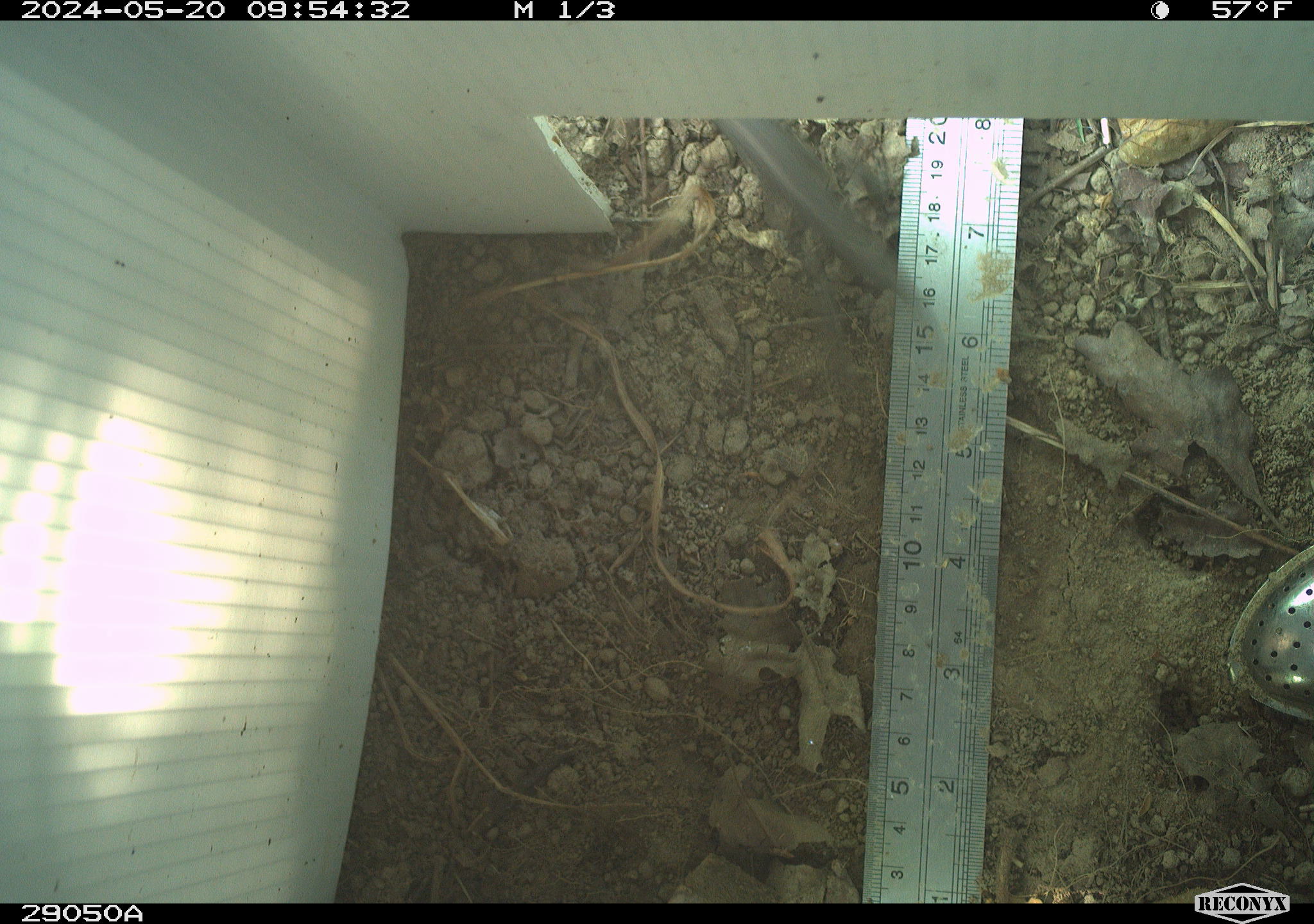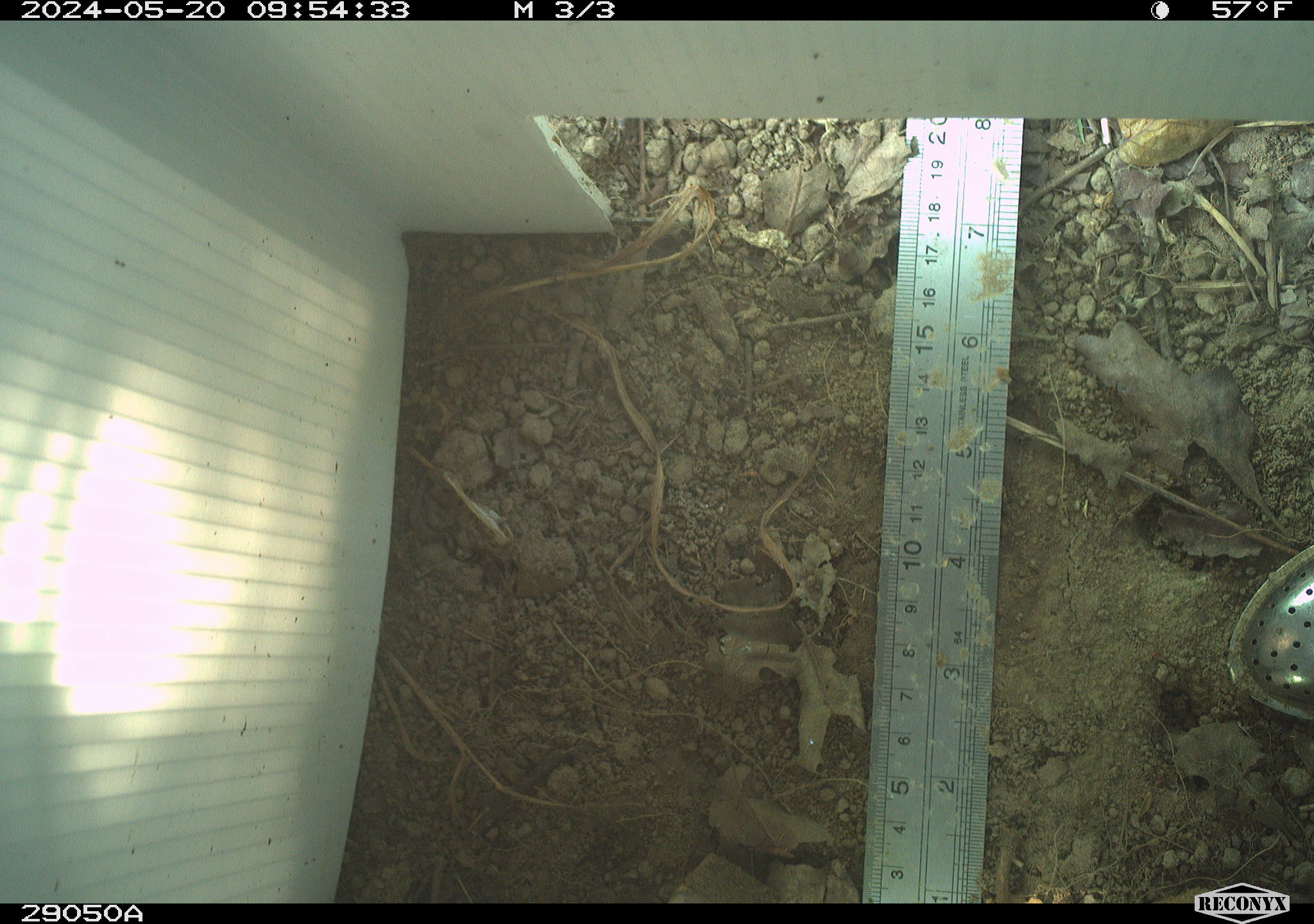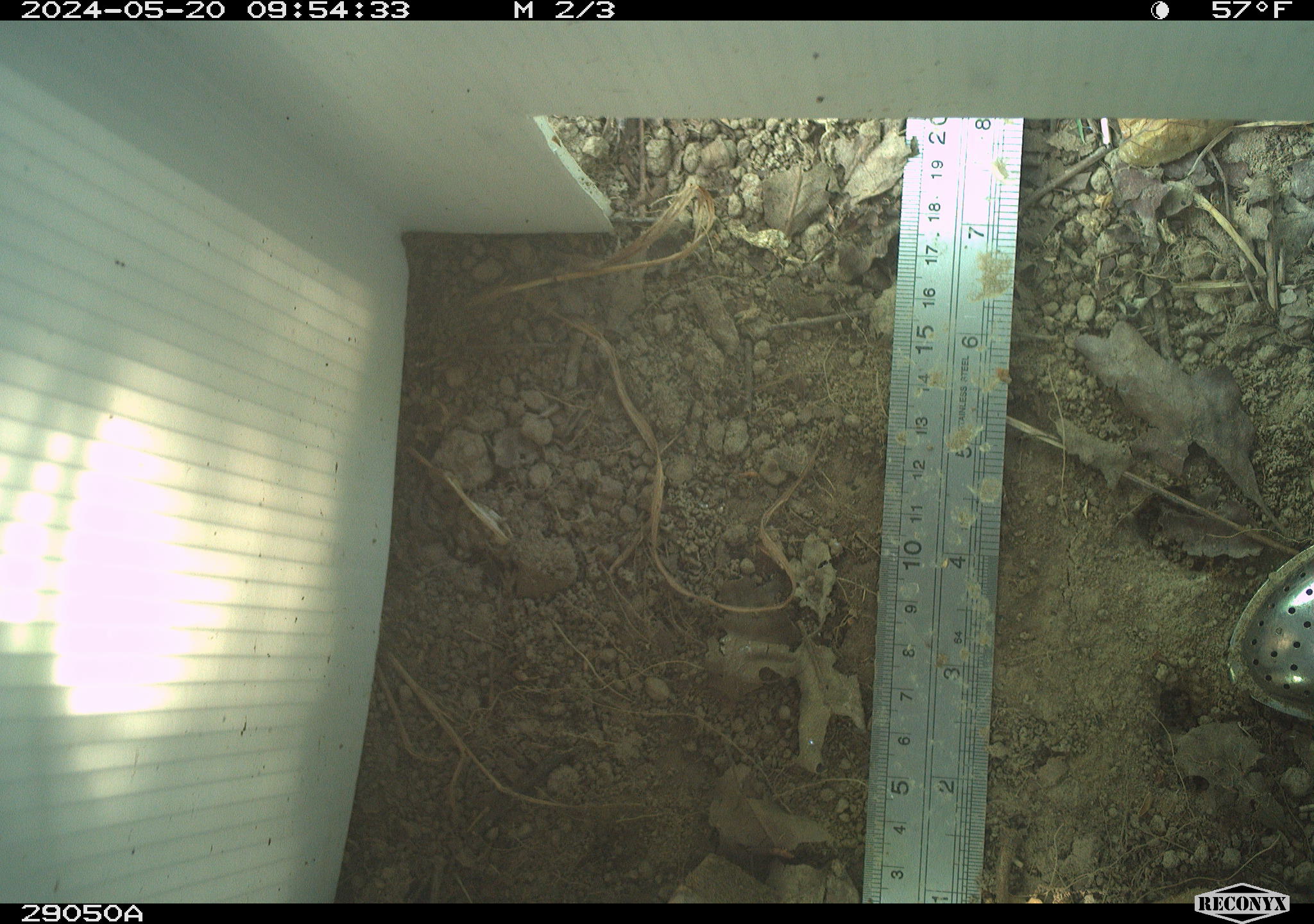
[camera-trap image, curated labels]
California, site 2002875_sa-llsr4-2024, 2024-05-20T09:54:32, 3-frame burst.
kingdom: Animalia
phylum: Chordata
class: Reptilia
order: Squamata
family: Phrynosomatidae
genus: Sceloporus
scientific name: Sceloporus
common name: spiny lizards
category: sceloporus species